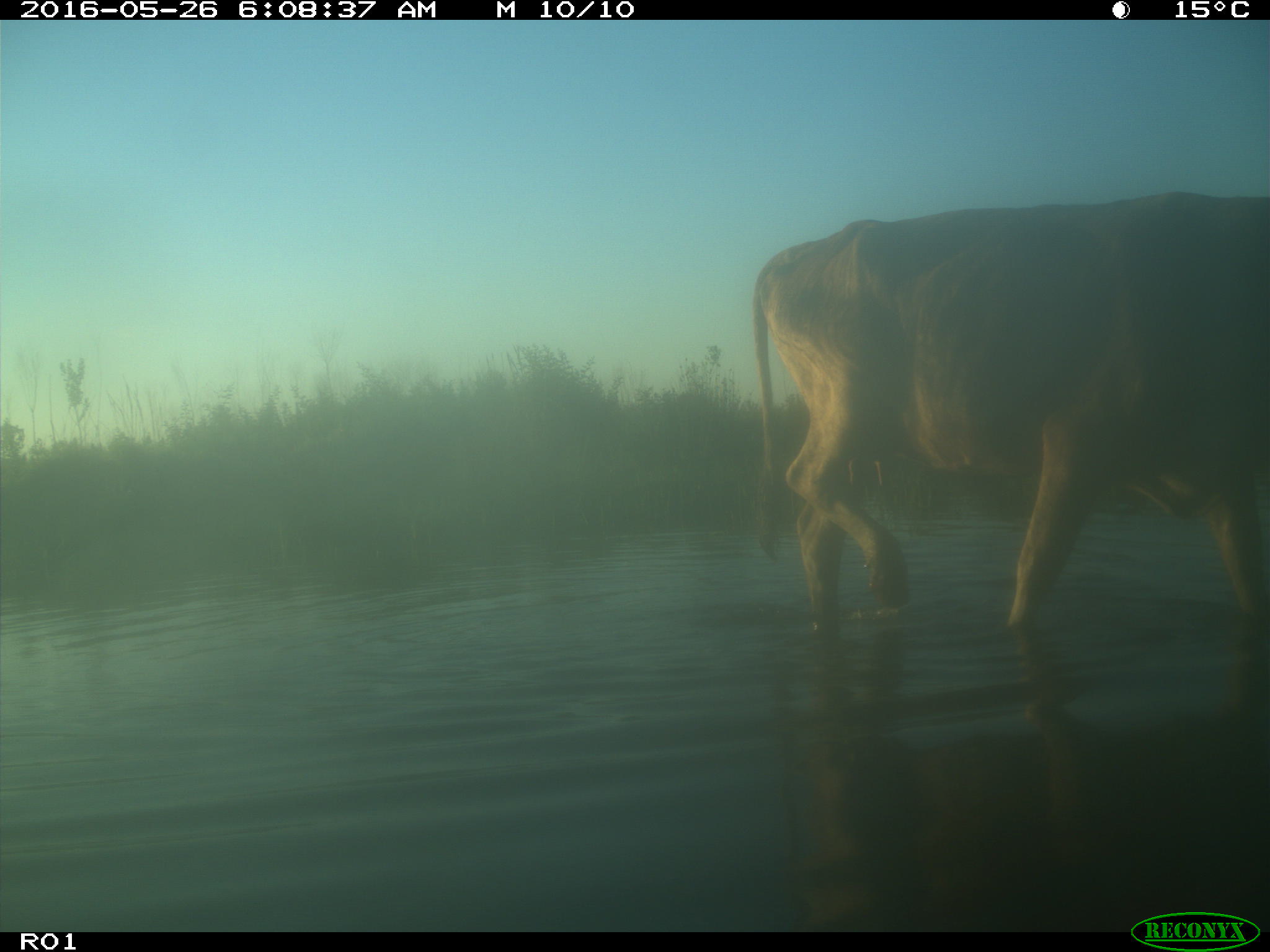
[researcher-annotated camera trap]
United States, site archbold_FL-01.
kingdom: Animalia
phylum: Chordata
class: Mammalia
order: Artiodactyla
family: Bovidae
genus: Bos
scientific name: Bos taurus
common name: domestic cow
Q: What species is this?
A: Bos taurus (domestic cow).